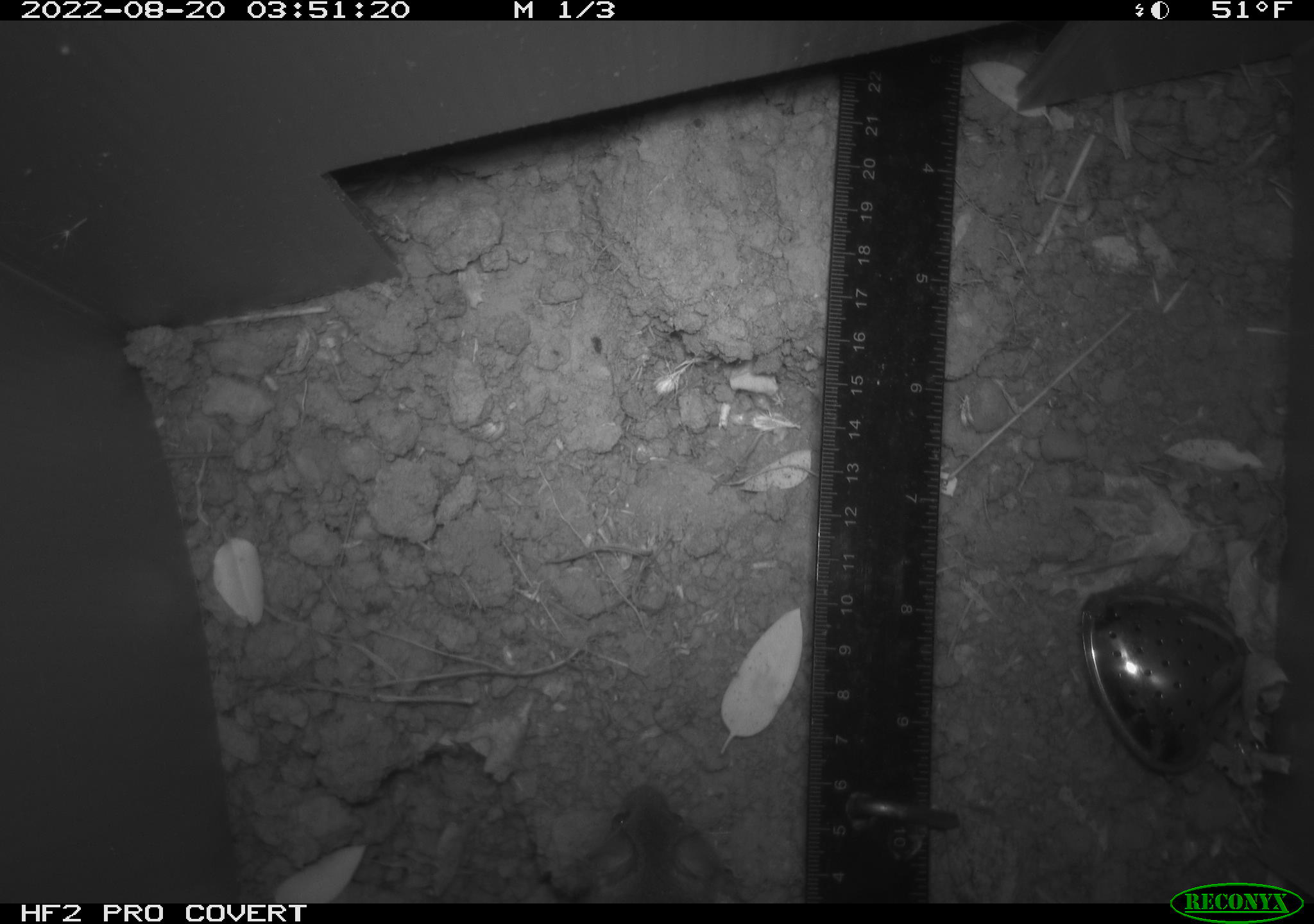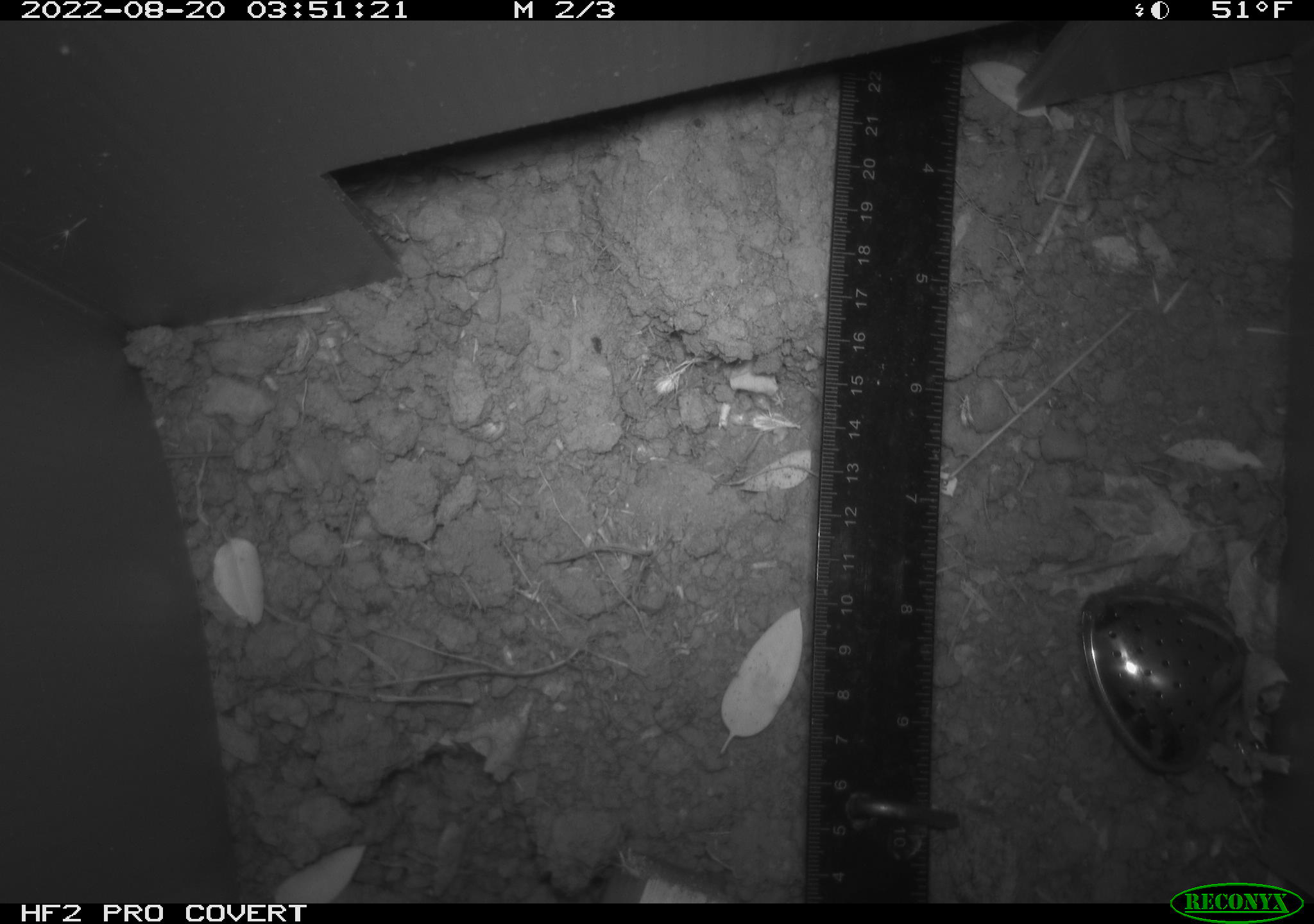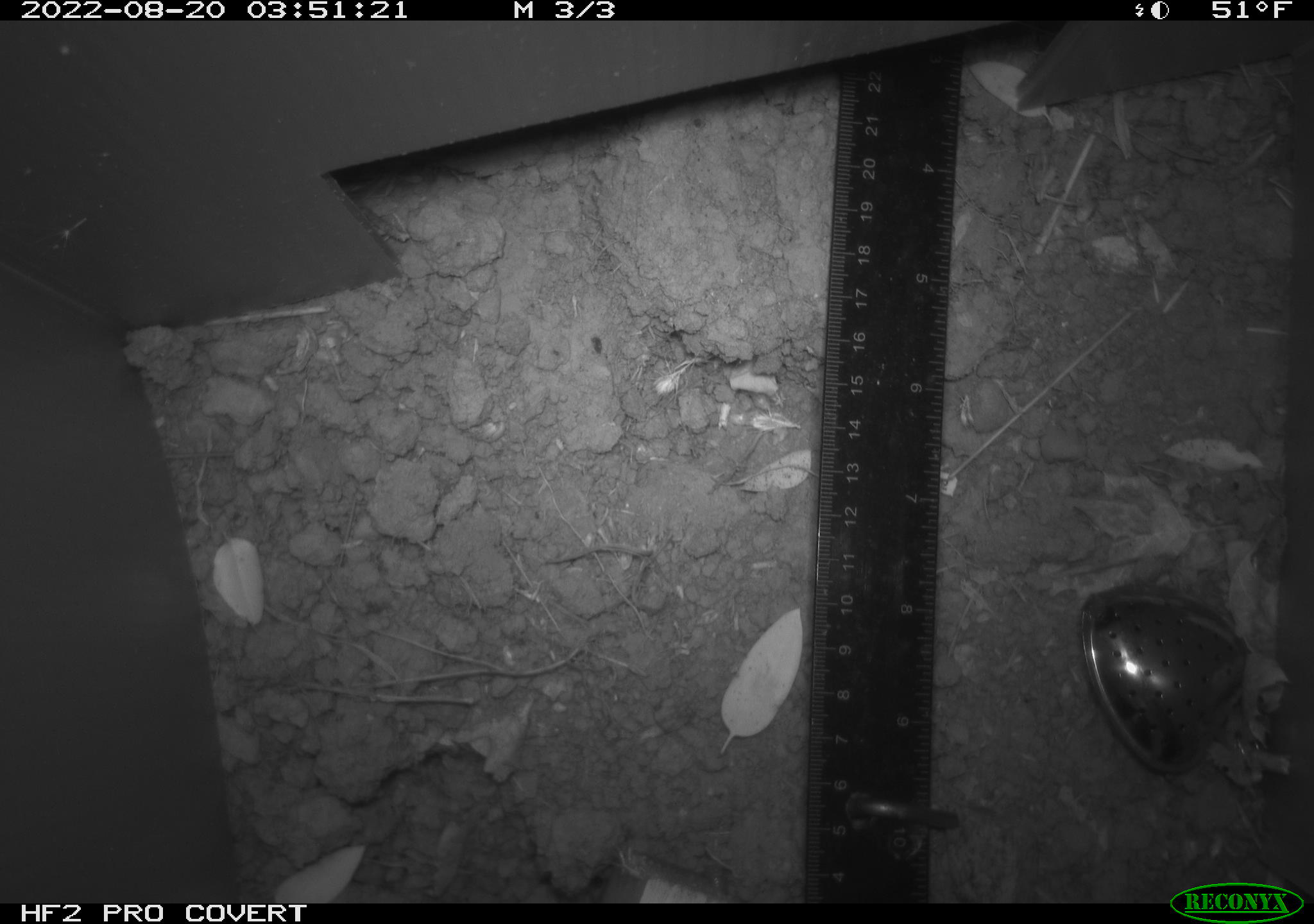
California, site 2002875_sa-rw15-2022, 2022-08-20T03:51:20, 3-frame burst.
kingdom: Animalia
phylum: Chordata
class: Mammalia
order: Rodentia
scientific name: Rodentia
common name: mouse species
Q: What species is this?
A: Mouse species (Rodentia).